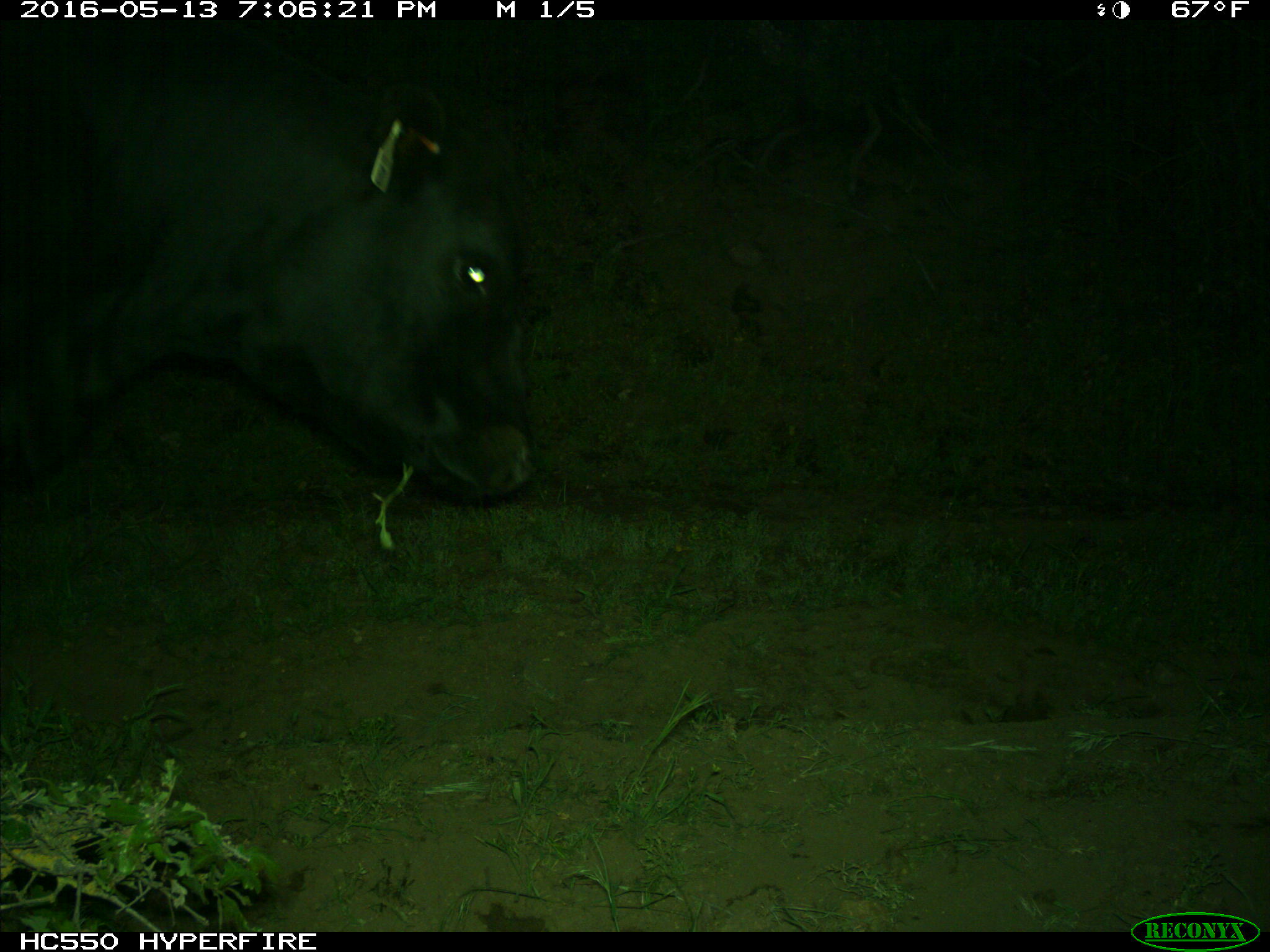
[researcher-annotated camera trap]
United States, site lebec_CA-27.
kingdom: Animalia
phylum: Chordata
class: Mammalia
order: Artiodactyla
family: Bovidae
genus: Bos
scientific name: Bos taurus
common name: domestic cow